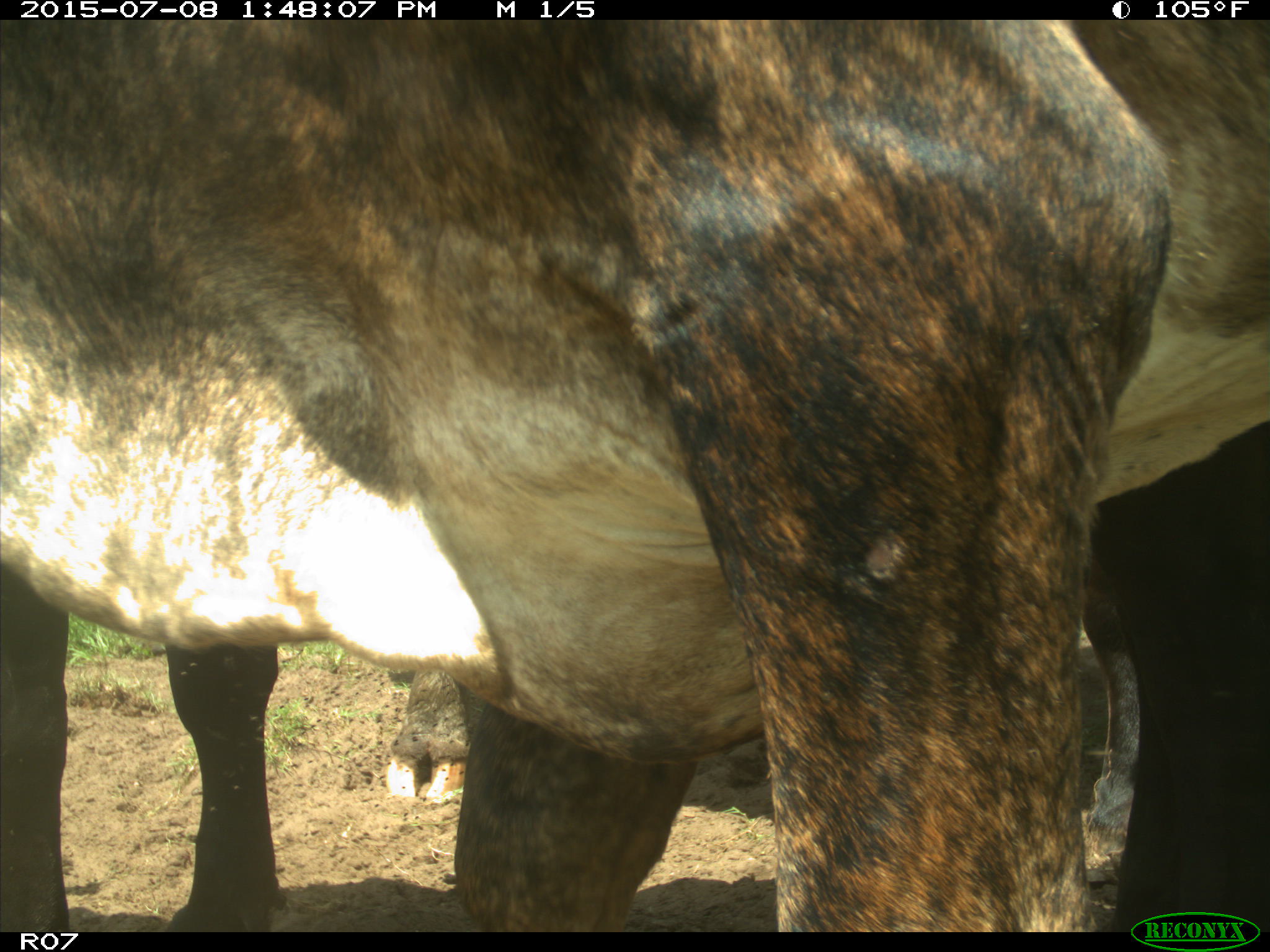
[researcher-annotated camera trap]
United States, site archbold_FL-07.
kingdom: Animalia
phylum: Chordata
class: Mammalia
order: Artiodactyla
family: Bovidae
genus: Bos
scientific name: Bos taurus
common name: domestic cow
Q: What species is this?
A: Bos taurus (domestic cow).